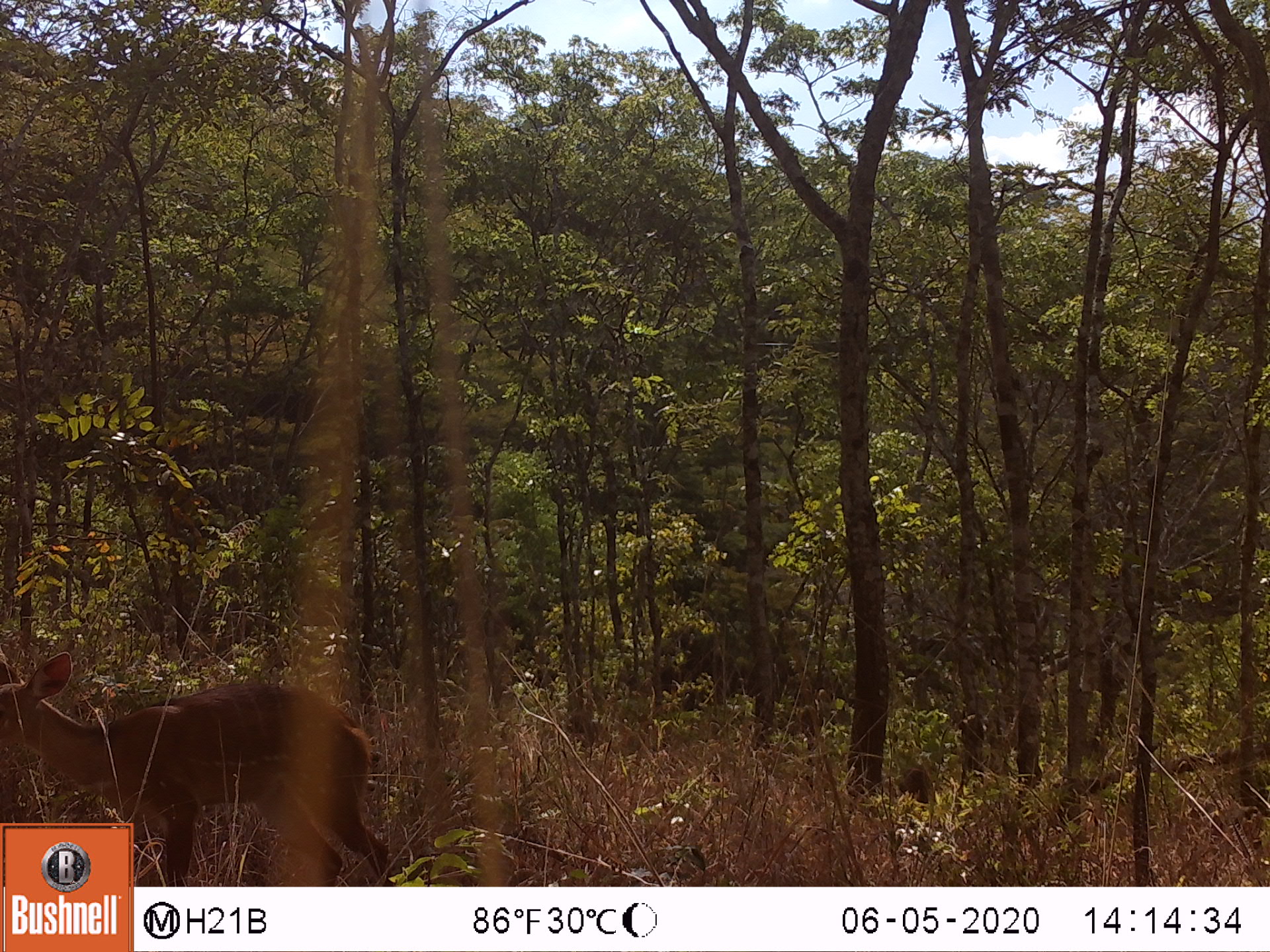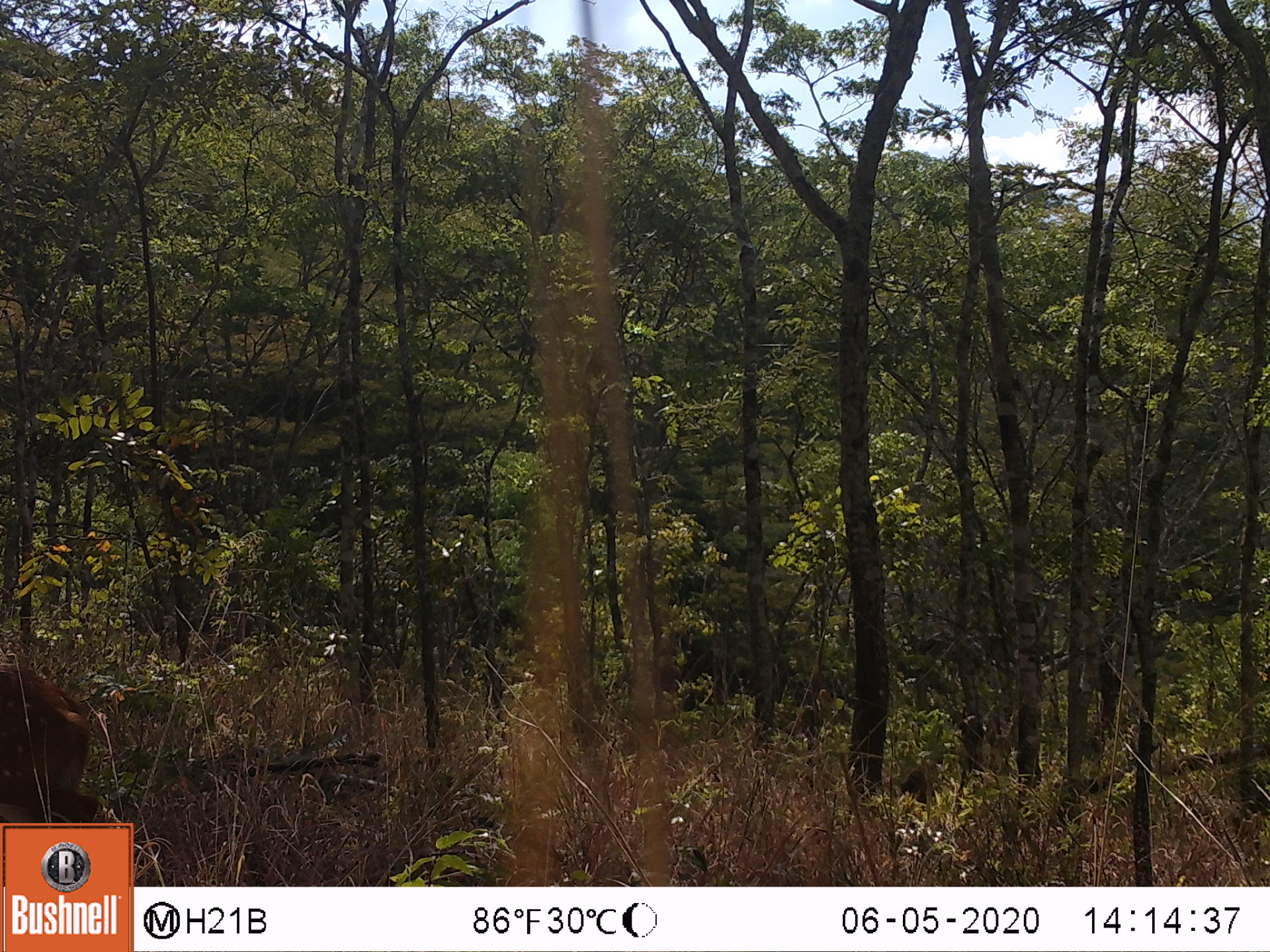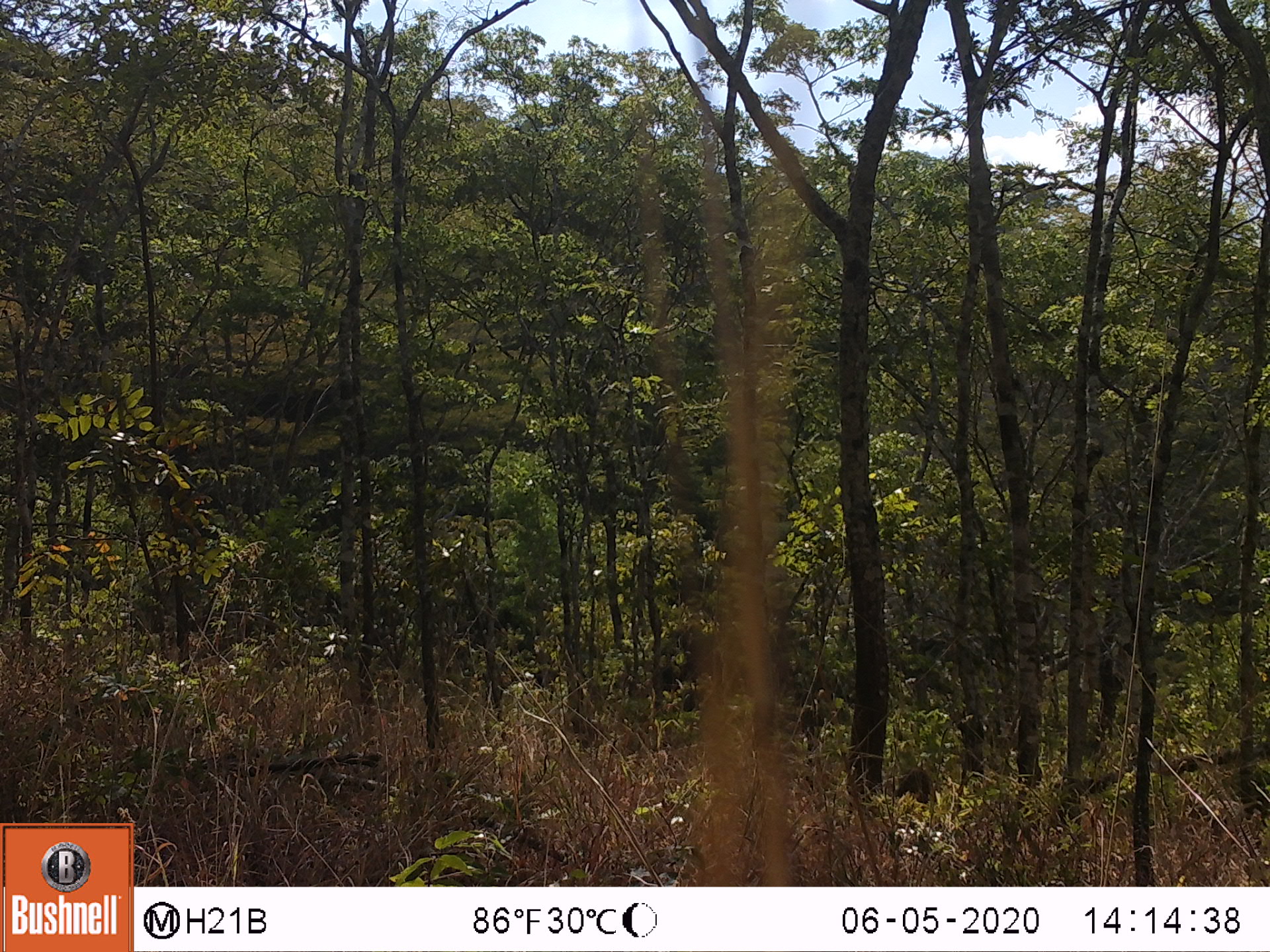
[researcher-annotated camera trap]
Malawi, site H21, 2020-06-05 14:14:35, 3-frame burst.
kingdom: Animalia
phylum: Chordata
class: Mammalia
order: Artiodactyla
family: Bovidae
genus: Tragelaphus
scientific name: Tragelaphus sylvaticus sylvaticus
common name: cape bushbuck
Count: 1.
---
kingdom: Animalia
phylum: Chordata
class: Mammalia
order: Primates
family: Cercopithecidae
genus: Papio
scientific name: Papio cynocephalus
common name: yellow baboon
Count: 1.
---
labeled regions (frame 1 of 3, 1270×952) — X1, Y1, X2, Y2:
cape bushbuck: 2, 651, 374, 818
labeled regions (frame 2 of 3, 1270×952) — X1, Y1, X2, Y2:
cape bushbuck: 0, 661, 103, 818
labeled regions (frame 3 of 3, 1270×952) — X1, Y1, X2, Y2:
yellow baboon: 892, 762, 944, 828